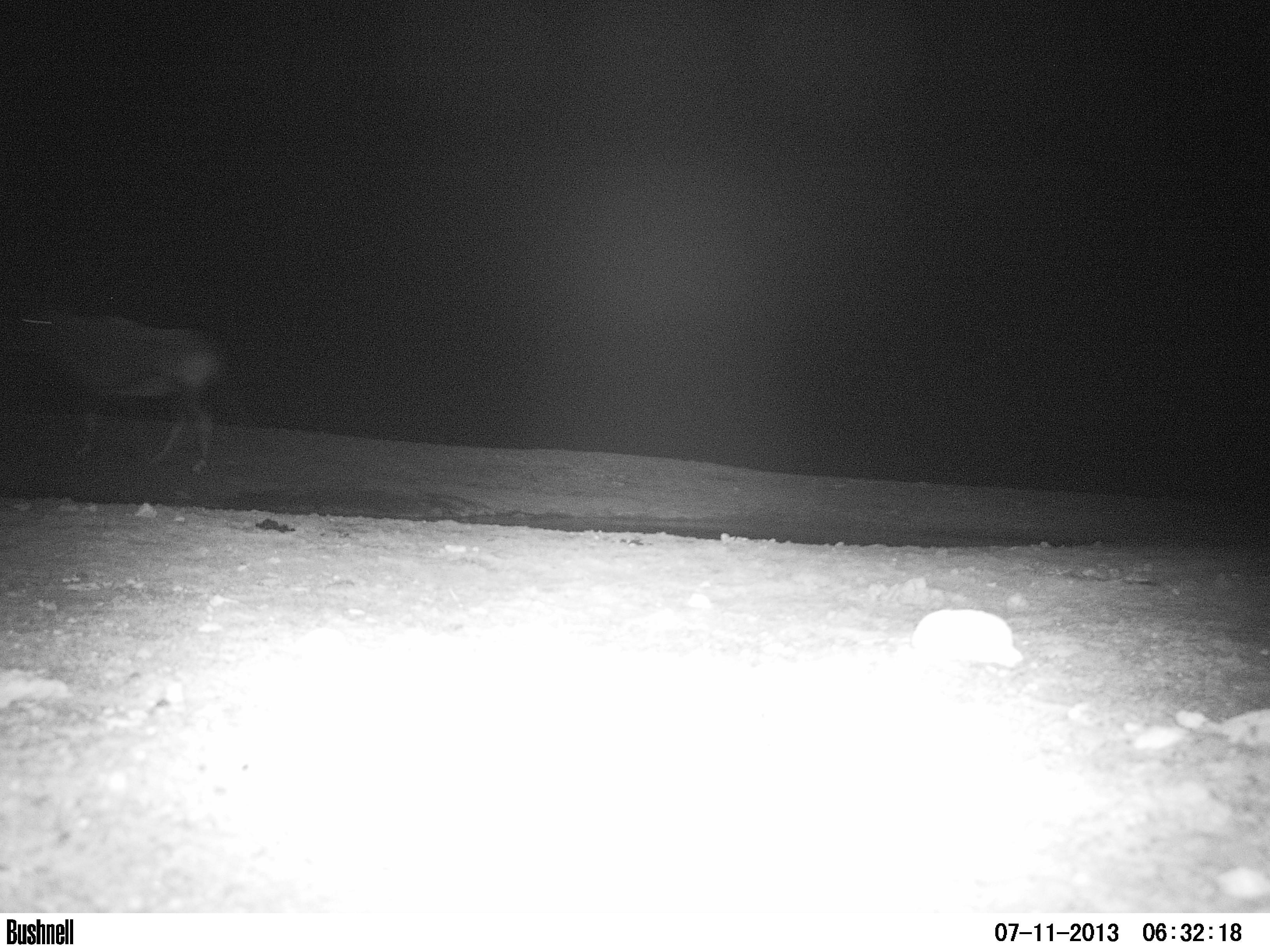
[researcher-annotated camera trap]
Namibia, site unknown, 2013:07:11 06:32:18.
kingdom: Animalia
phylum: Chordata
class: Mammalia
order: Artiodactyla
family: Bovidae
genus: Oryx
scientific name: Oryx gazella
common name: gemsbok